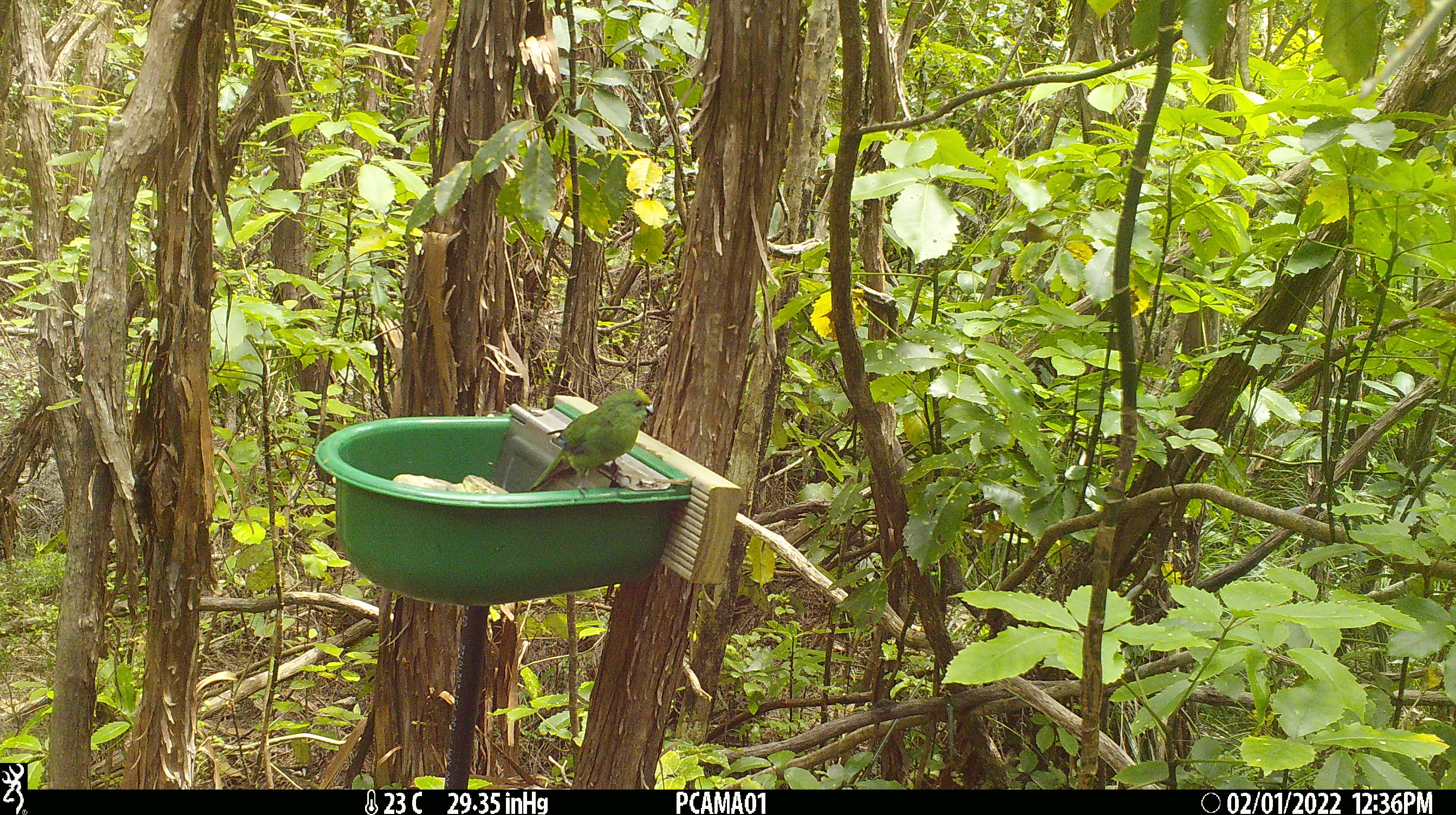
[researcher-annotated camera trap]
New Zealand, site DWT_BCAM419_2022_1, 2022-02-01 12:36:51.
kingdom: Animalia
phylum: Chordata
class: Aves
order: Psittaciformes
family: Psittaculidae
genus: Cyanoramphus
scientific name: Cyanoramphus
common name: parakeet